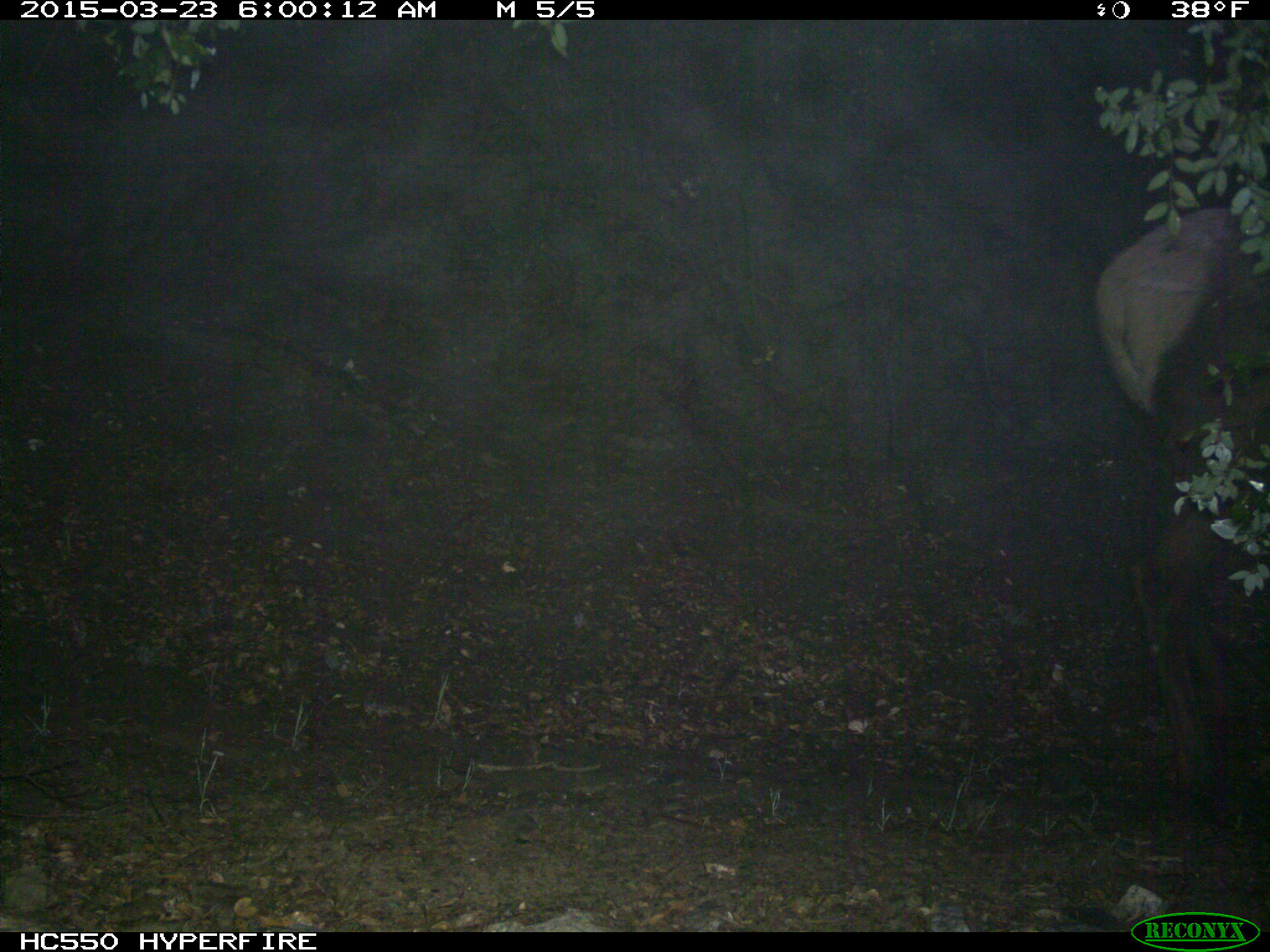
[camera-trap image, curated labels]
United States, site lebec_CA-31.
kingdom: Animalia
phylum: Chordata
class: Mammalia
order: Artiodactyla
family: Cervidae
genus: Cervus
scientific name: Cervus canadensis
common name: elk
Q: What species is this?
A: Cervus canadensis (elk).